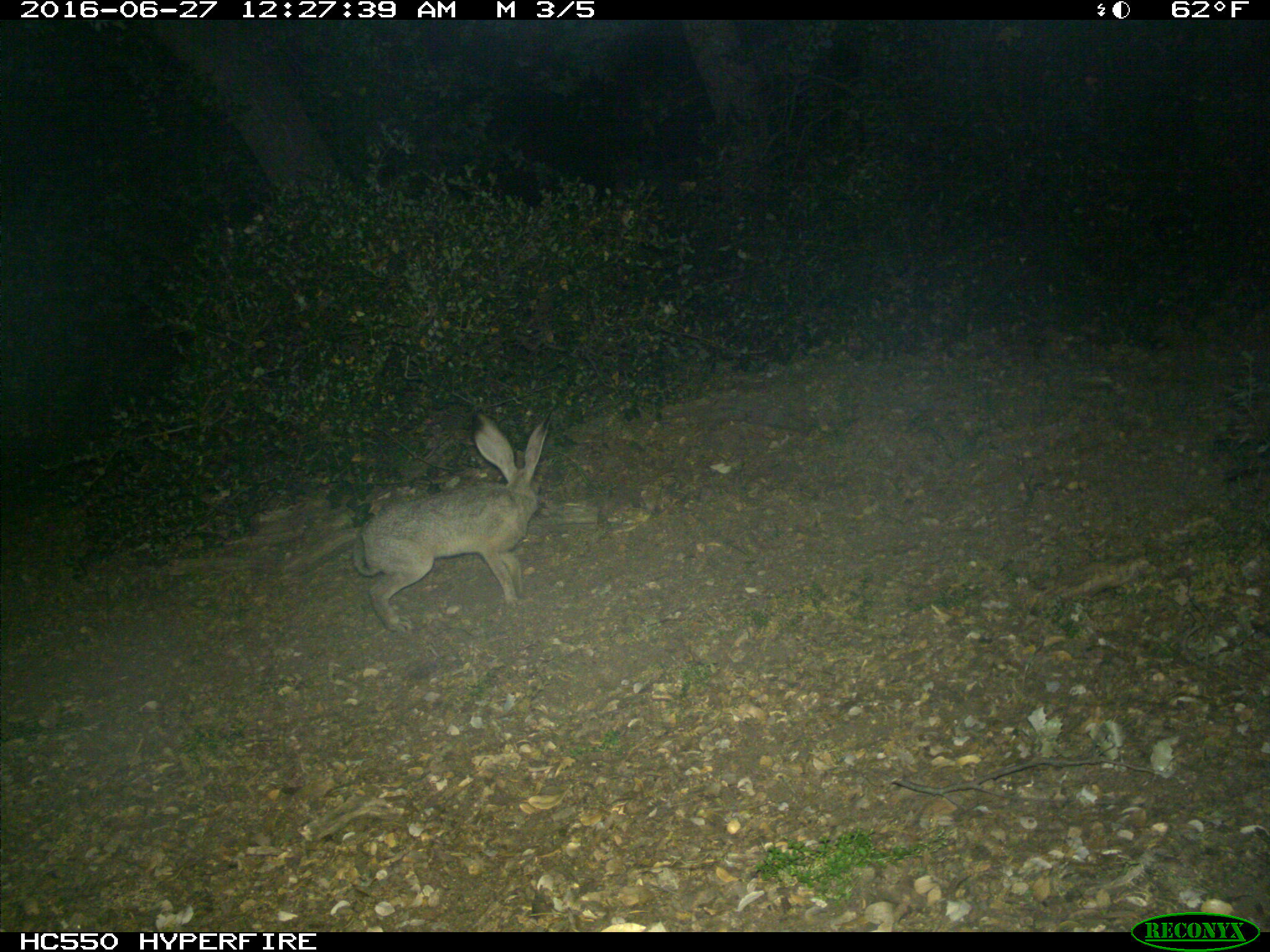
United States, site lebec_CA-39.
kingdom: Animalia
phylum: Chordata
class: Mammalia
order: Lagomorpha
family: Leporidae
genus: Lepus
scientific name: Lepus californicus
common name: black-tailed jackrabbit